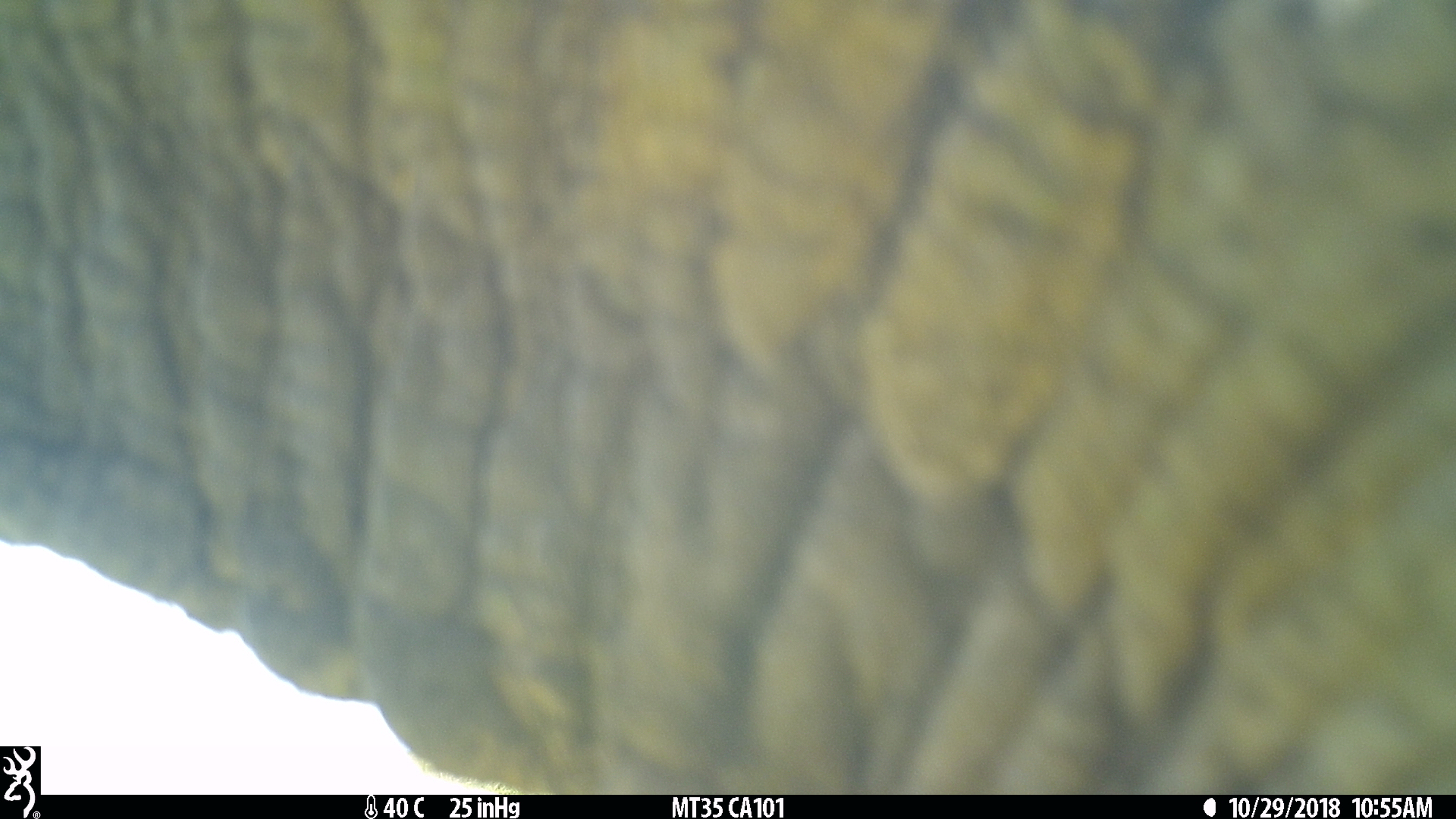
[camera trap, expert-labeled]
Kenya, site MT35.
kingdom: Animalia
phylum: Chordata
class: Mammalia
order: Proboscidea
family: Elephantidae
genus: Loxodonta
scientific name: Loxodonta africana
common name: elephant